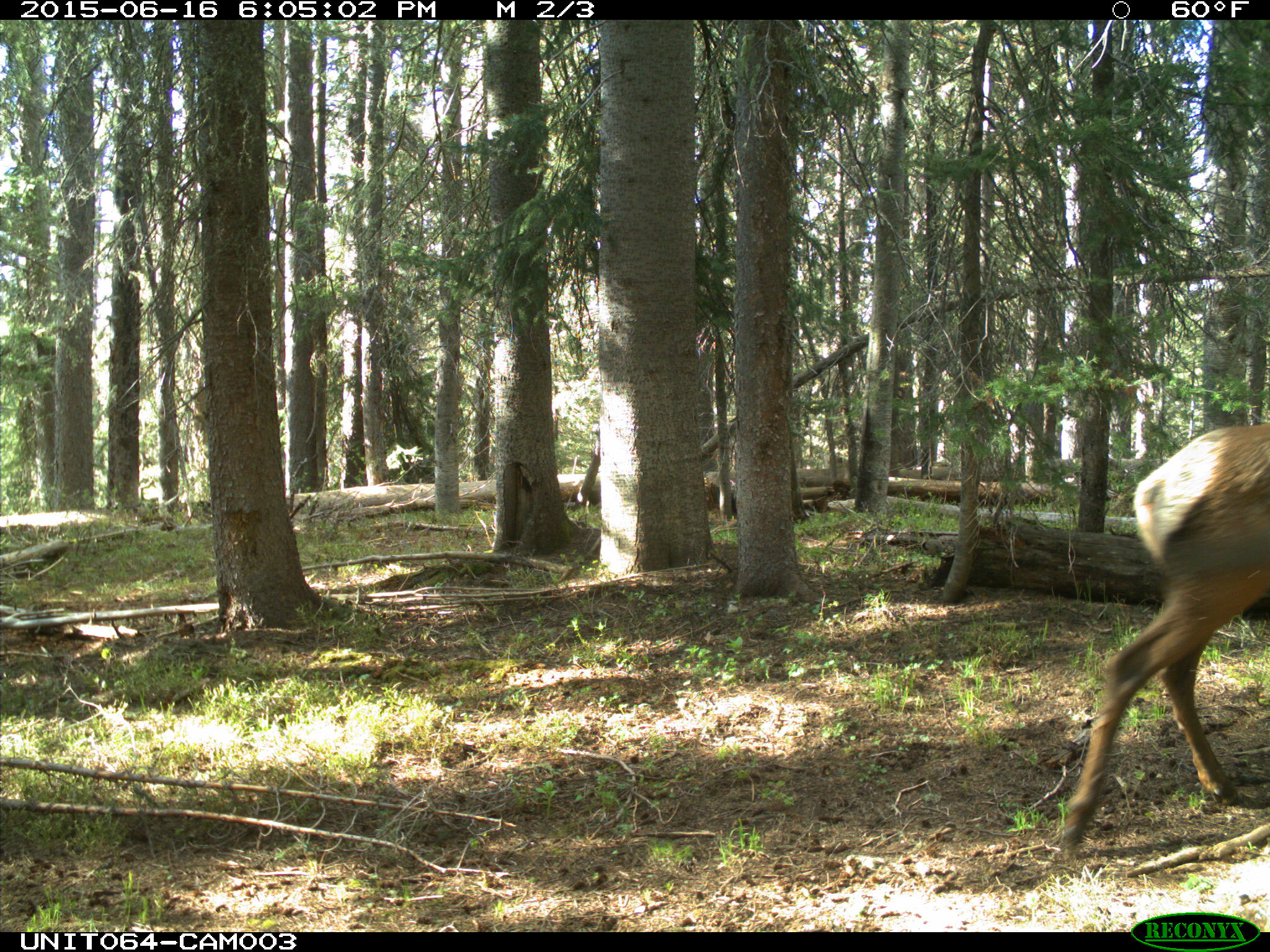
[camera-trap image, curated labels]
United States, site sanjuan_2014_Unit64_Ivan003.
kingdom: Animalia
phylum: Chordata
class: Mammalia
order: Artiodactyla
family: Cervidae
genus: Cervus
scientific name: Cervus elaphus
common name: red deer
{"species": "Cervus elaphus (red deer)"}